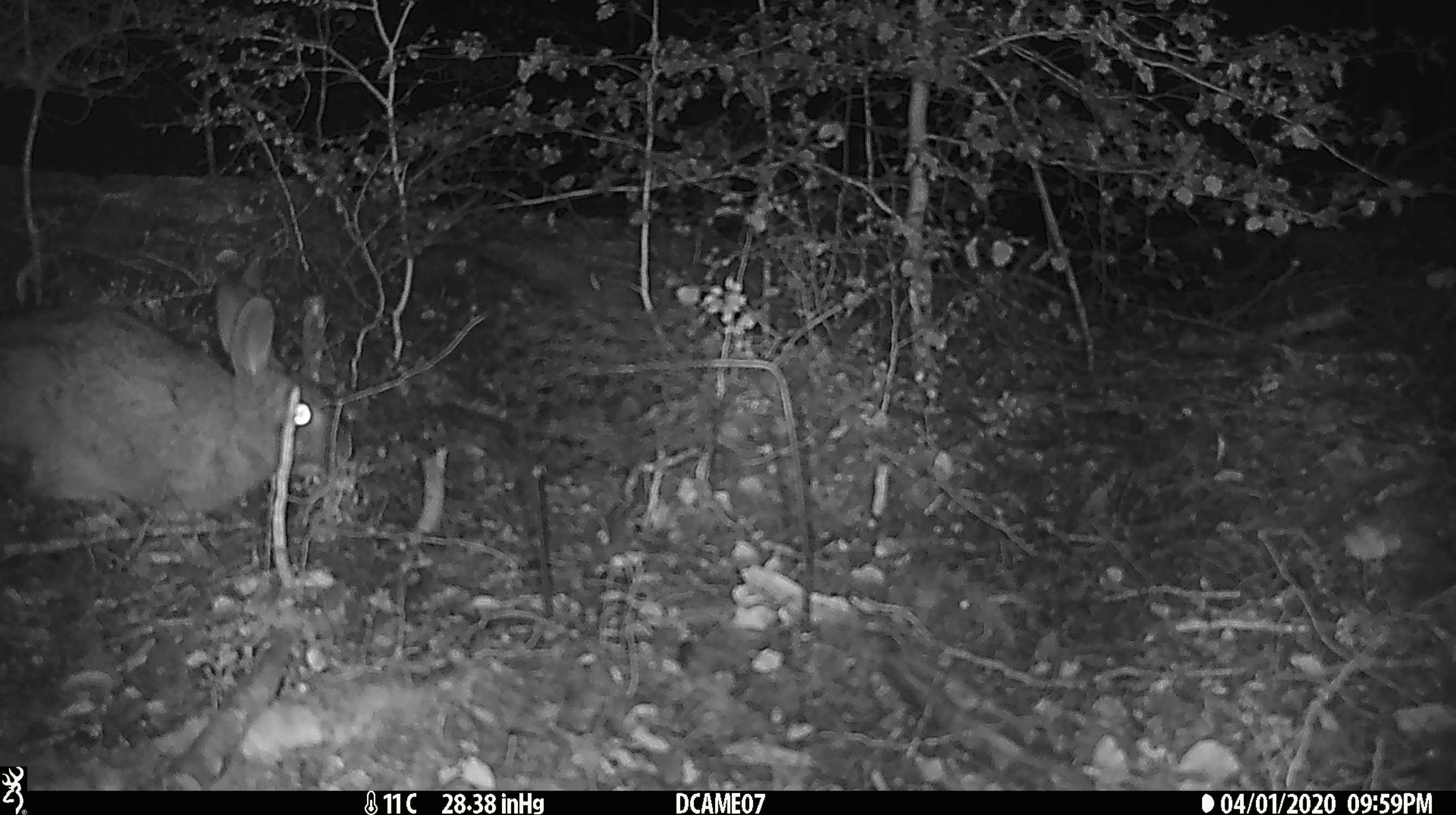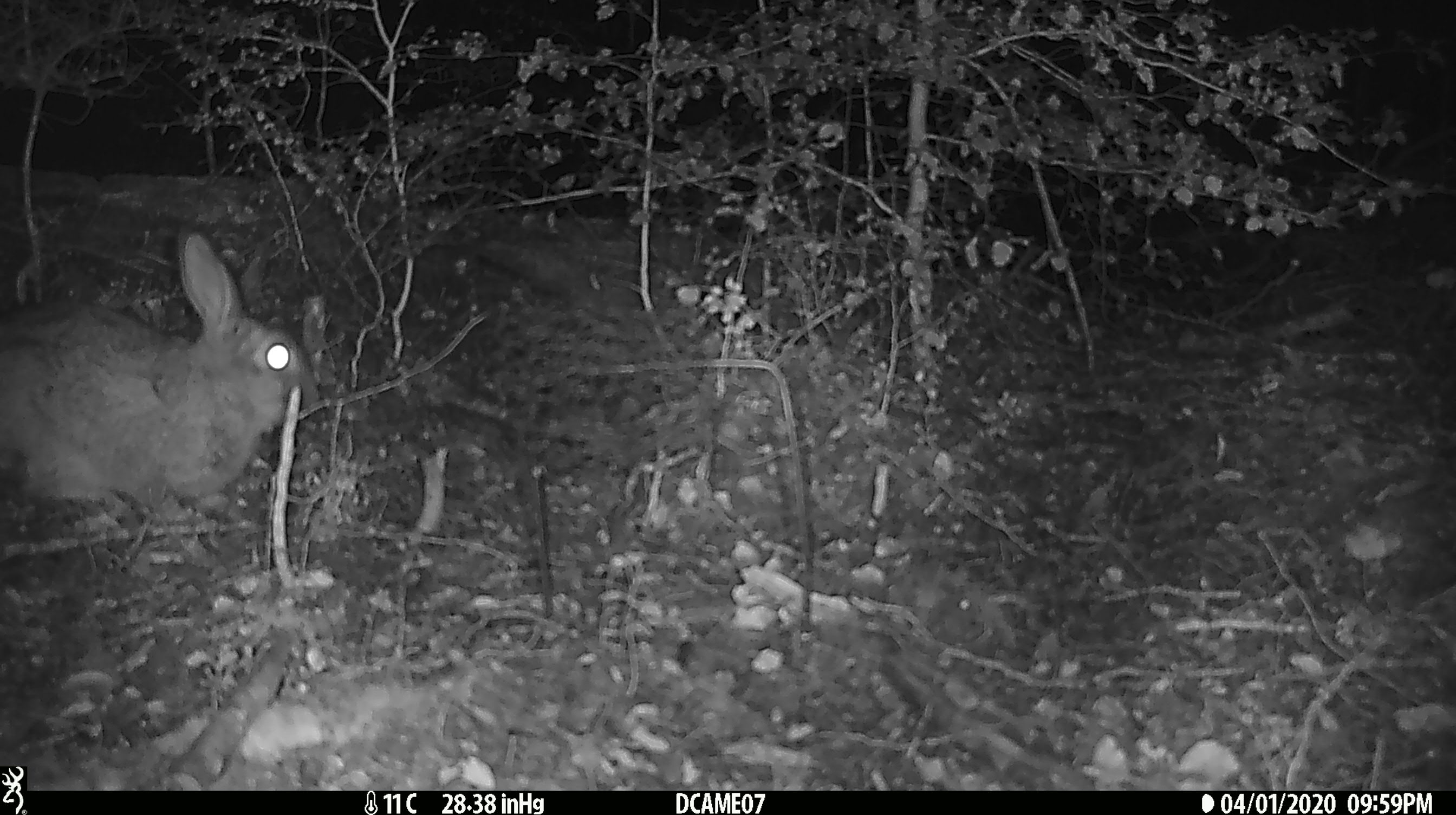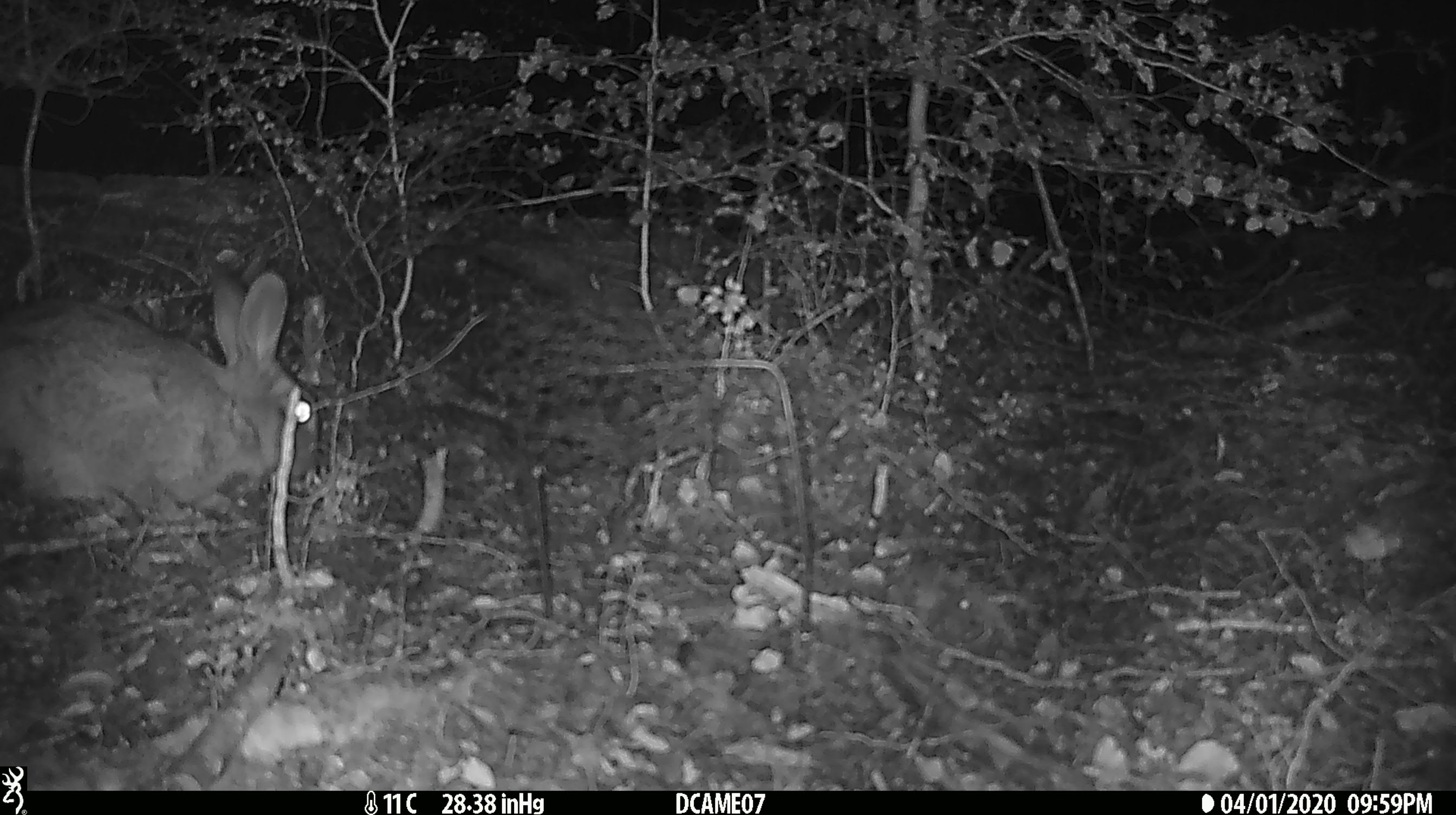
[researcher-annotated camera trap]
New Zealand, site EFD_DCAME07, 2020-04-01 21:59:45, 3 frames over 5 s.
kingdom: Animalia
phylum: Chordata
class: Mammalia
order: Lagomorpha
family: Leporidae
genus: Oryctolagus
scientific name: Oryctolagus cuniculus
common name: european rabbit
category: rabbit